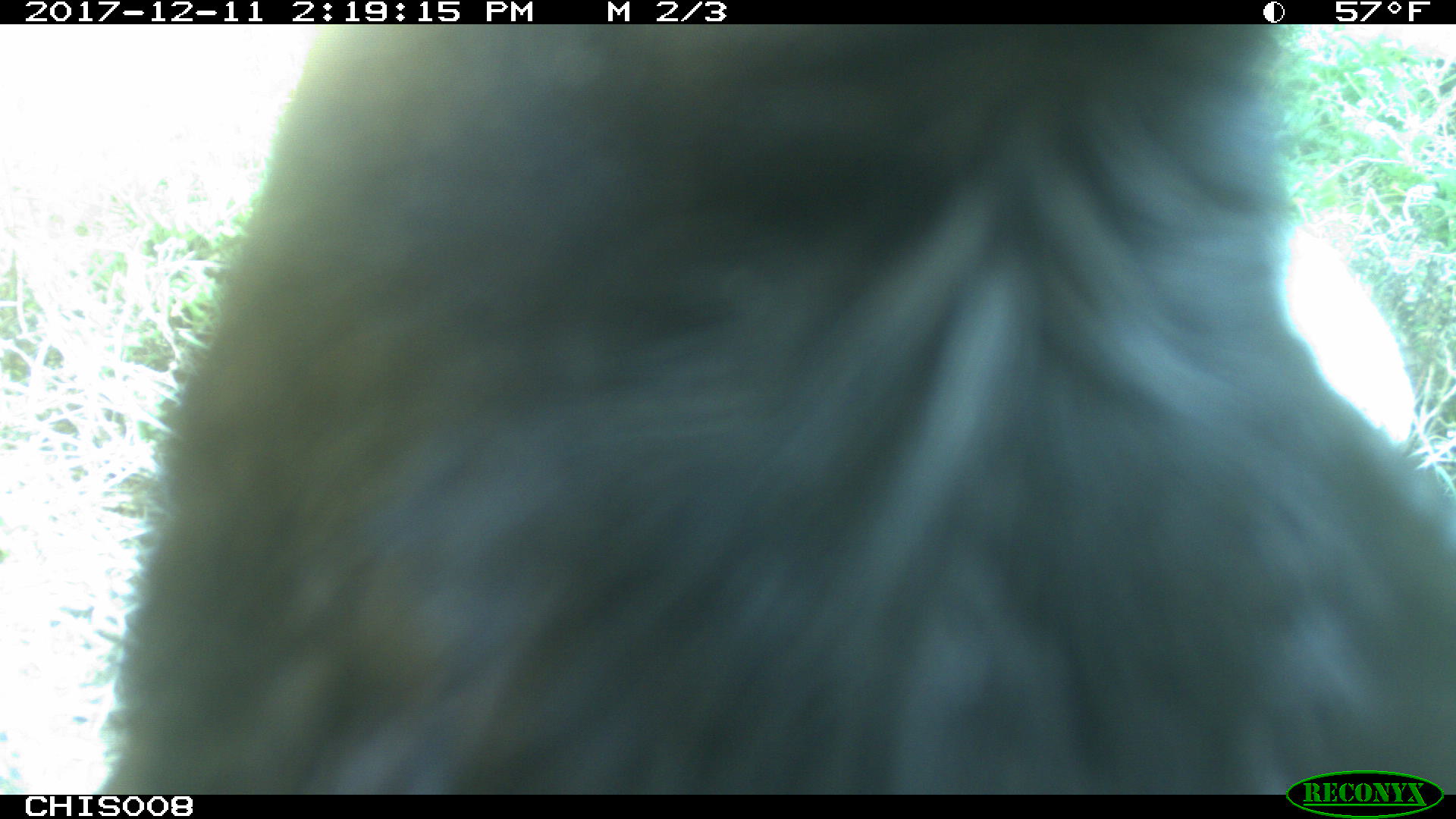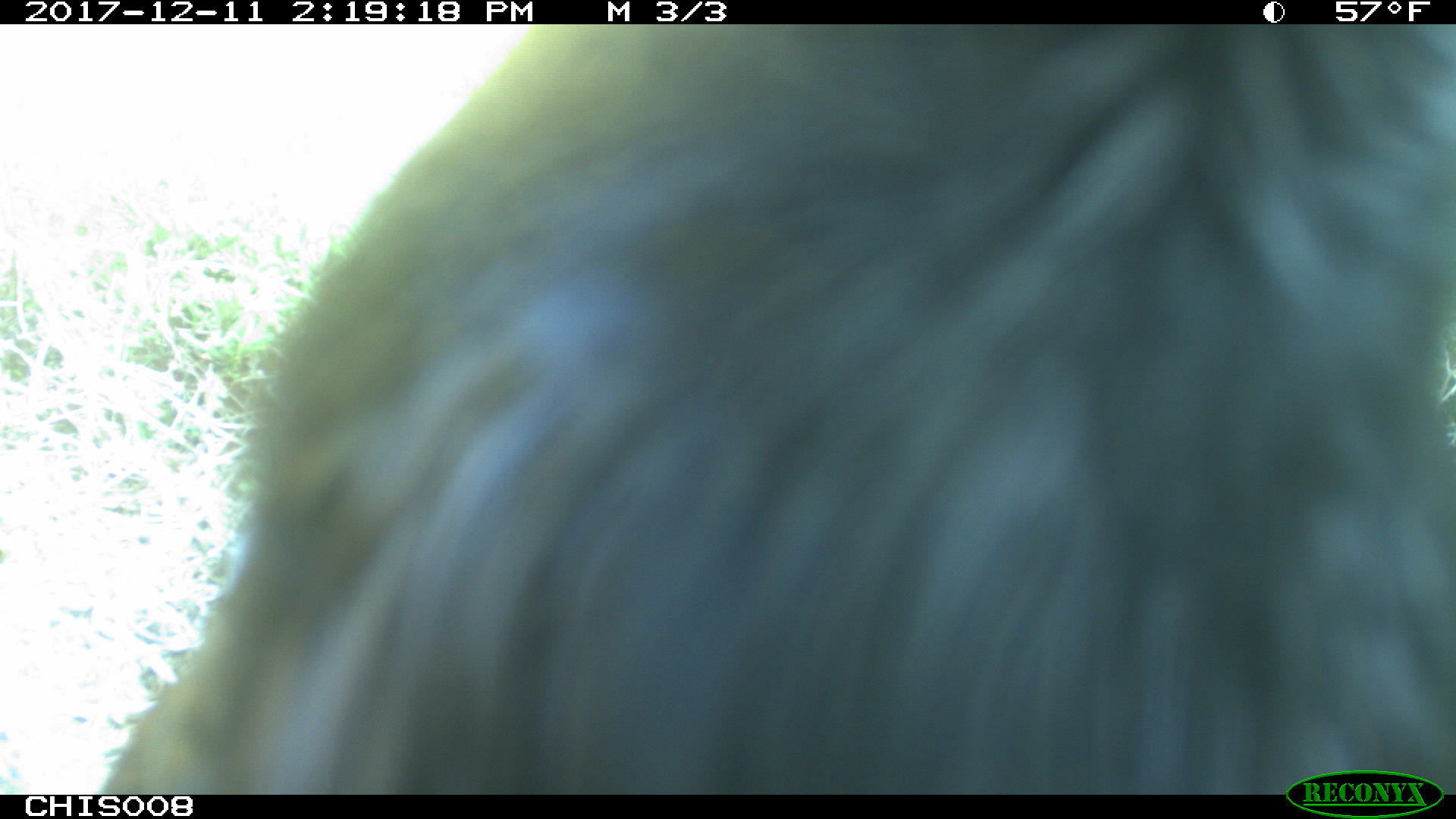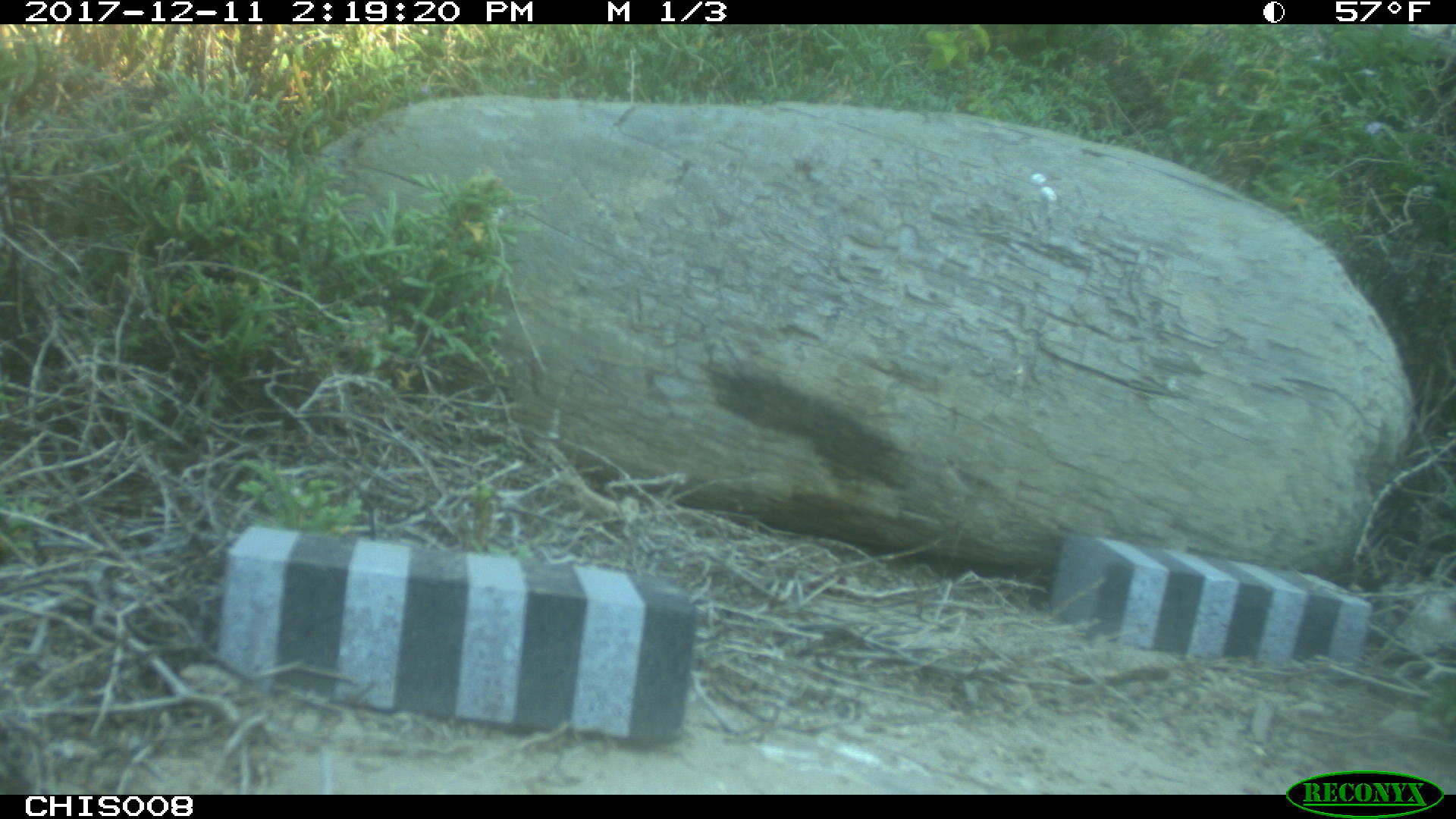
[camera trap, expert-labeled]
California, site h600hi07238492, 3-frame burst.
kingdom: Animalia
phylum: Chordata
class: Aves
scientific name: Aves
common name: bird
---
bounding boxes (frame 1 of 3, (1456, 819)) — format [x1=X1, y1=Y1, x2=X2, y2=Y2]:
bird: [x1=102, y1=24, x2=1455, y2=794]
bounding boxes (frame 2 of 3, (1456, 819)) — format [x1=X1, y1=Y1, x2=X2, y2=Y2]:
bird: [x1=99, y1=27, x2=1452, y2=790]